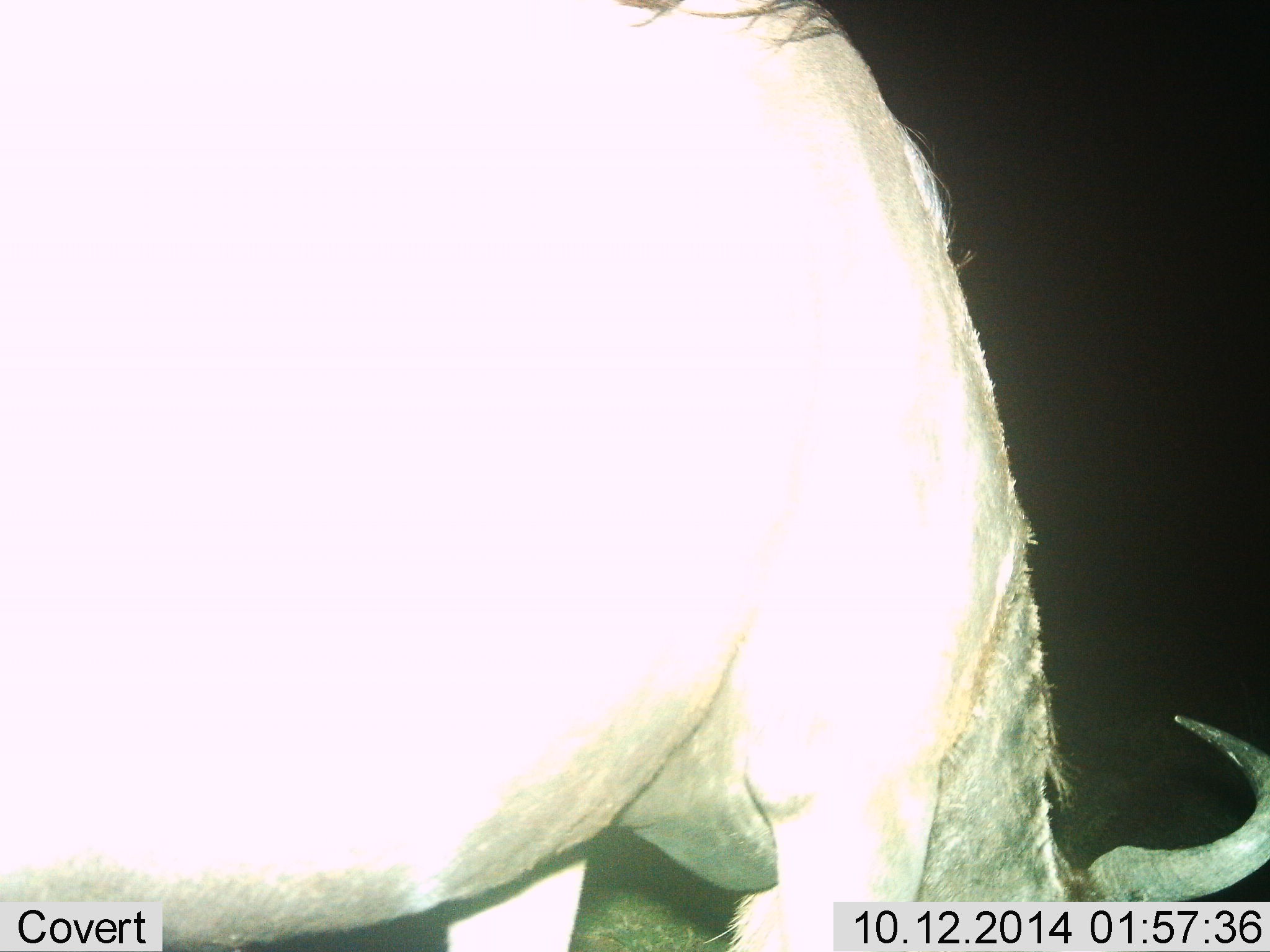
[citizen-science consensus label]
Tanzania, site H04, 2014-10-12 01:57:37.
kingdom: Animalia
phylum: Chordata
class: Mammalia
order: Artiodactyla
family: Bovidae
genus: Connochaetes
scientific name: Connochaetes taurinus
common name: blue wildebeest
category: wildebeest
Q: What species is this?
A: Wildebeest (blue wildebeest) (Connochaetes taurinus).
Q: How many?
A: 1.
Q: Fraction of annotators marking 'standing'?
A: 50%.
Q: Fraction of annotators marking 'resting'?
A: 0%.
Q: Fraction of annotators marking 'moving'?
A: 0%.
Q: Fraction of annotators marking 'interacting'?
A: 0%.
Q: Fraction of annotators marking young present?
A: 0%.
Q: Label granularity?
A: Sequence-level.